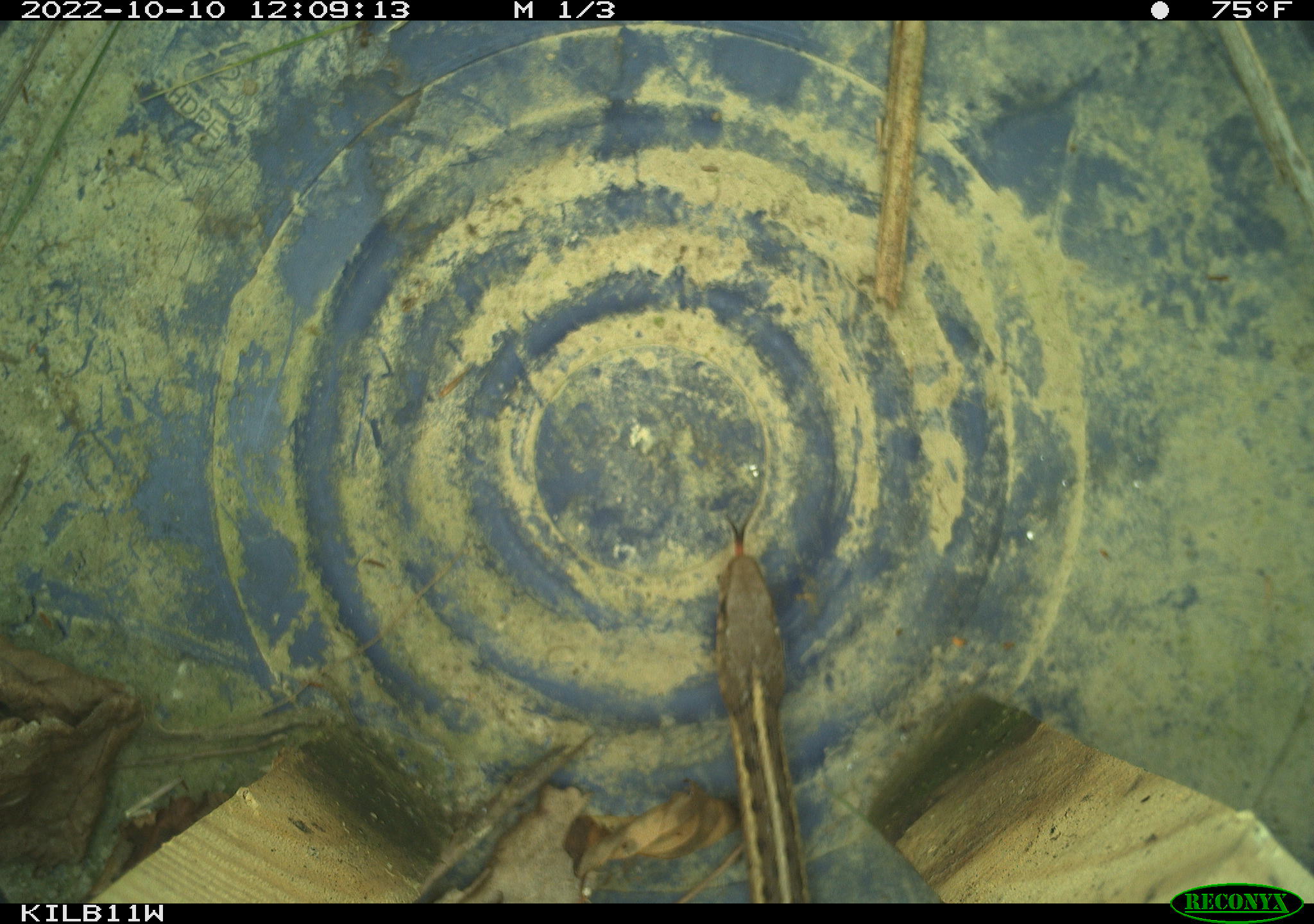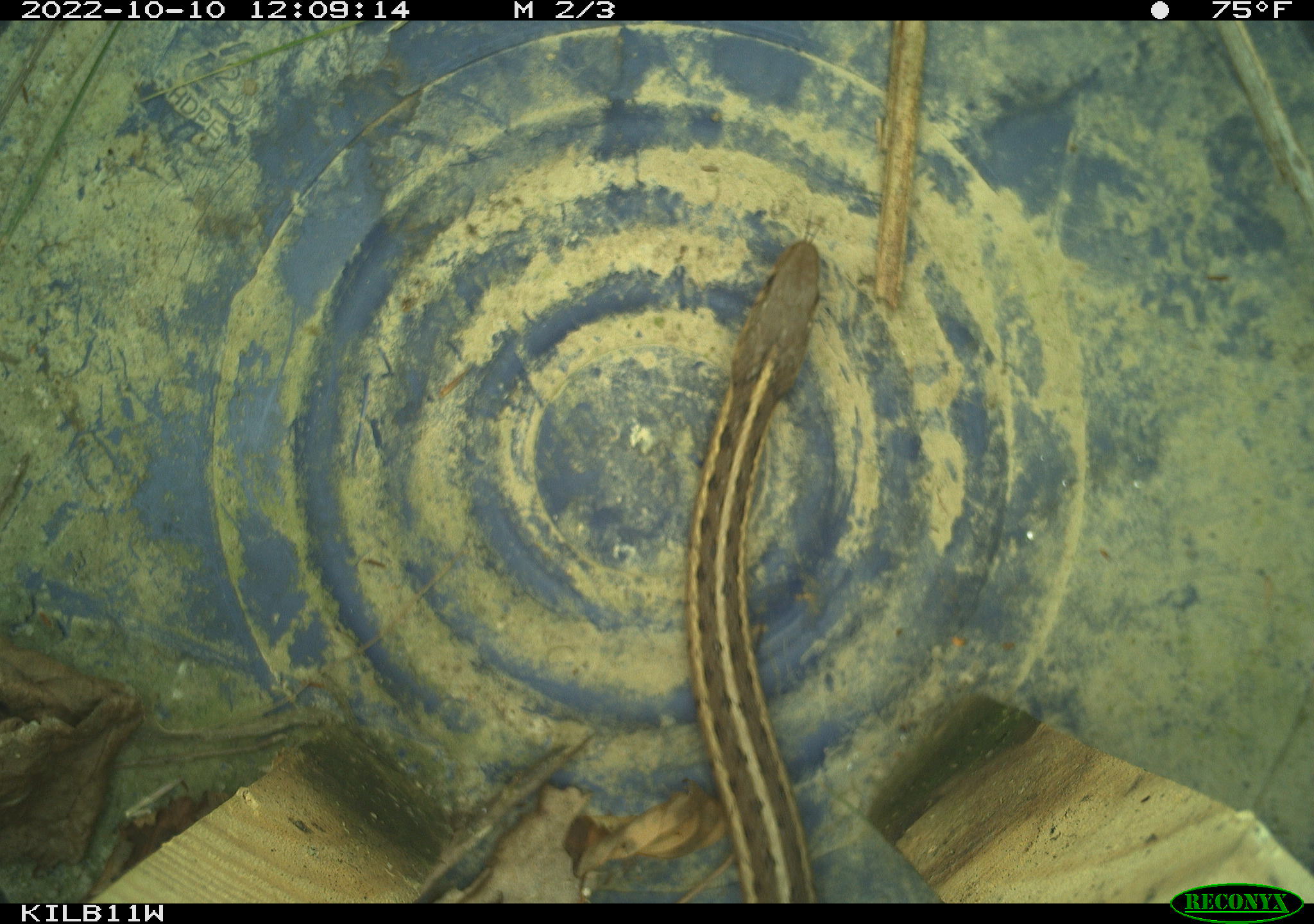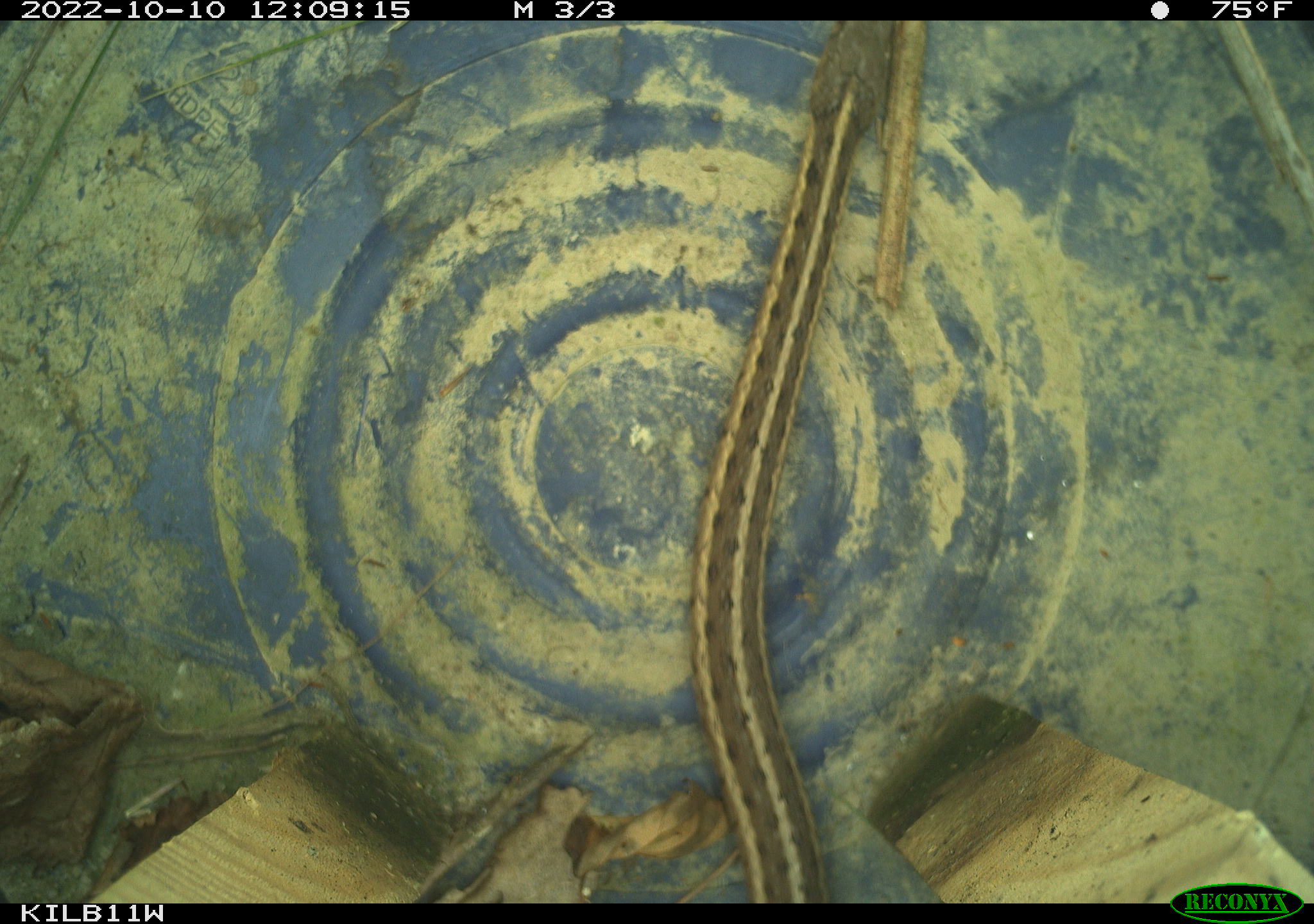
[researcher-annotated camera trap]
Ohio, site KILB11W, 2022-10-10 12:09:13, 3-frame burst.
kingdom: Animalia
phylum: Chordata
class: Reptilia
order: Squamata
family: Colubridae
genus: Thamnophis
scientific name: Thamnophis sirtalis sirtalis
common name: eastern gartersnake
Eastern gartersnake (Thamnophis sirtalis sirtalis).